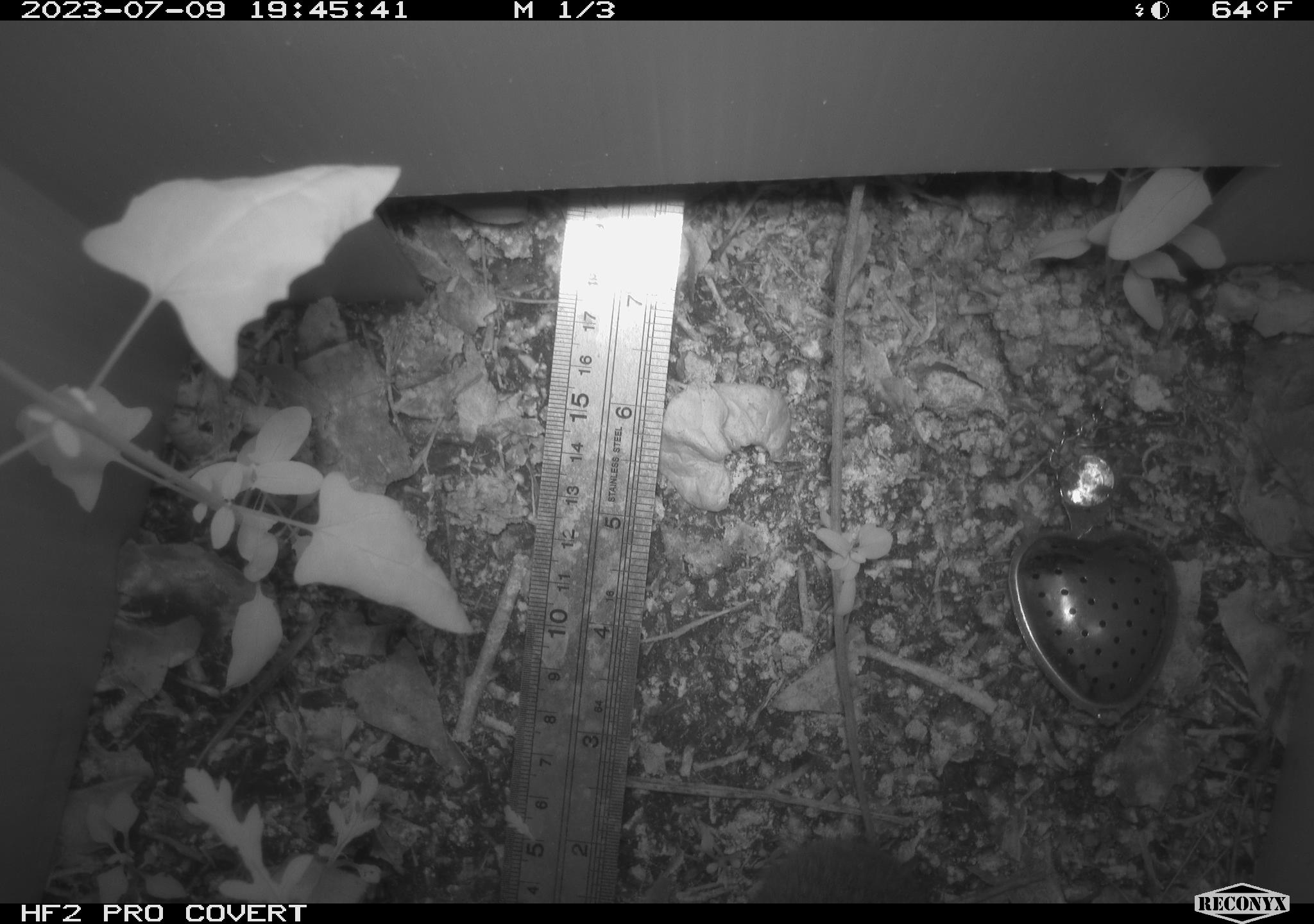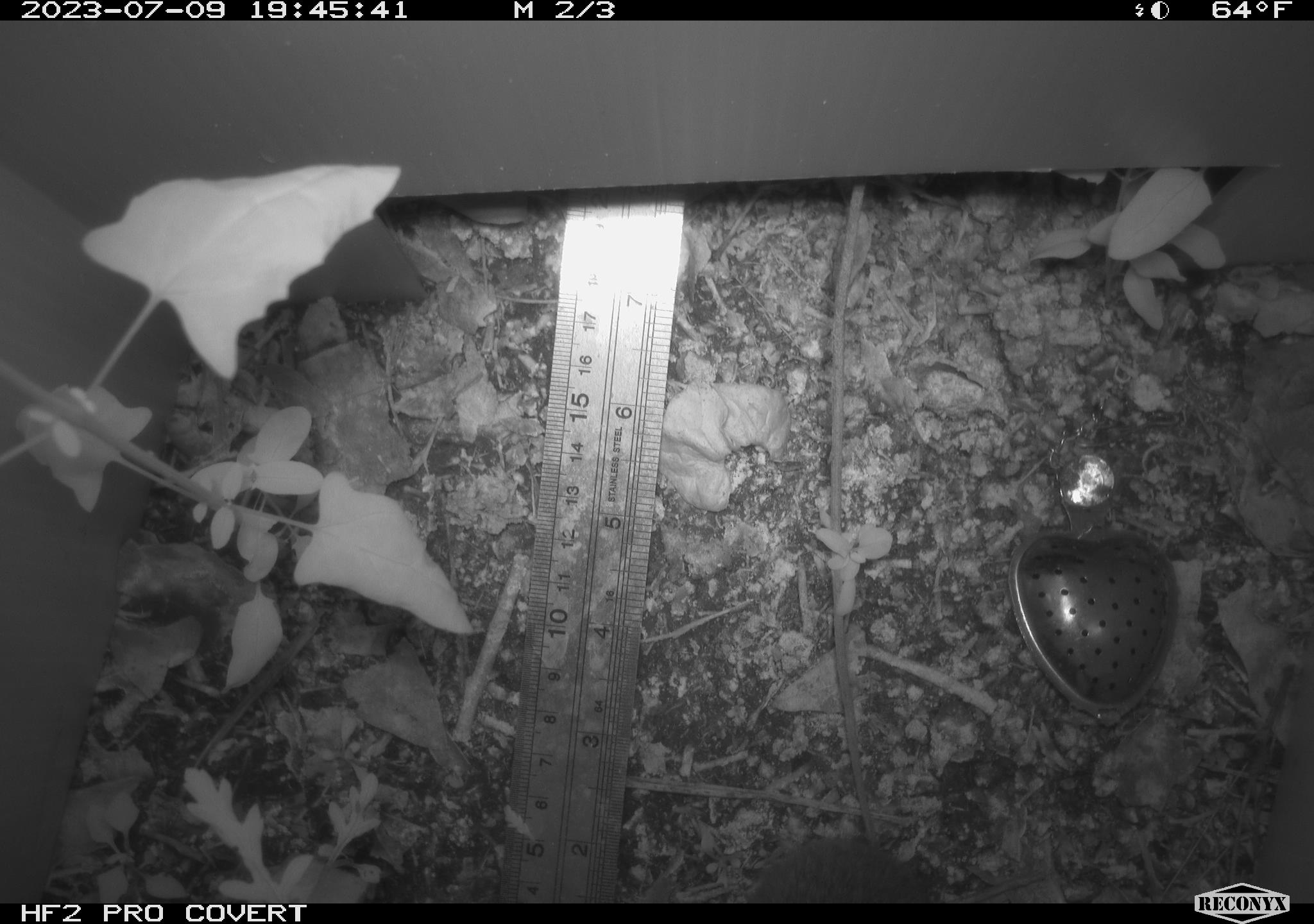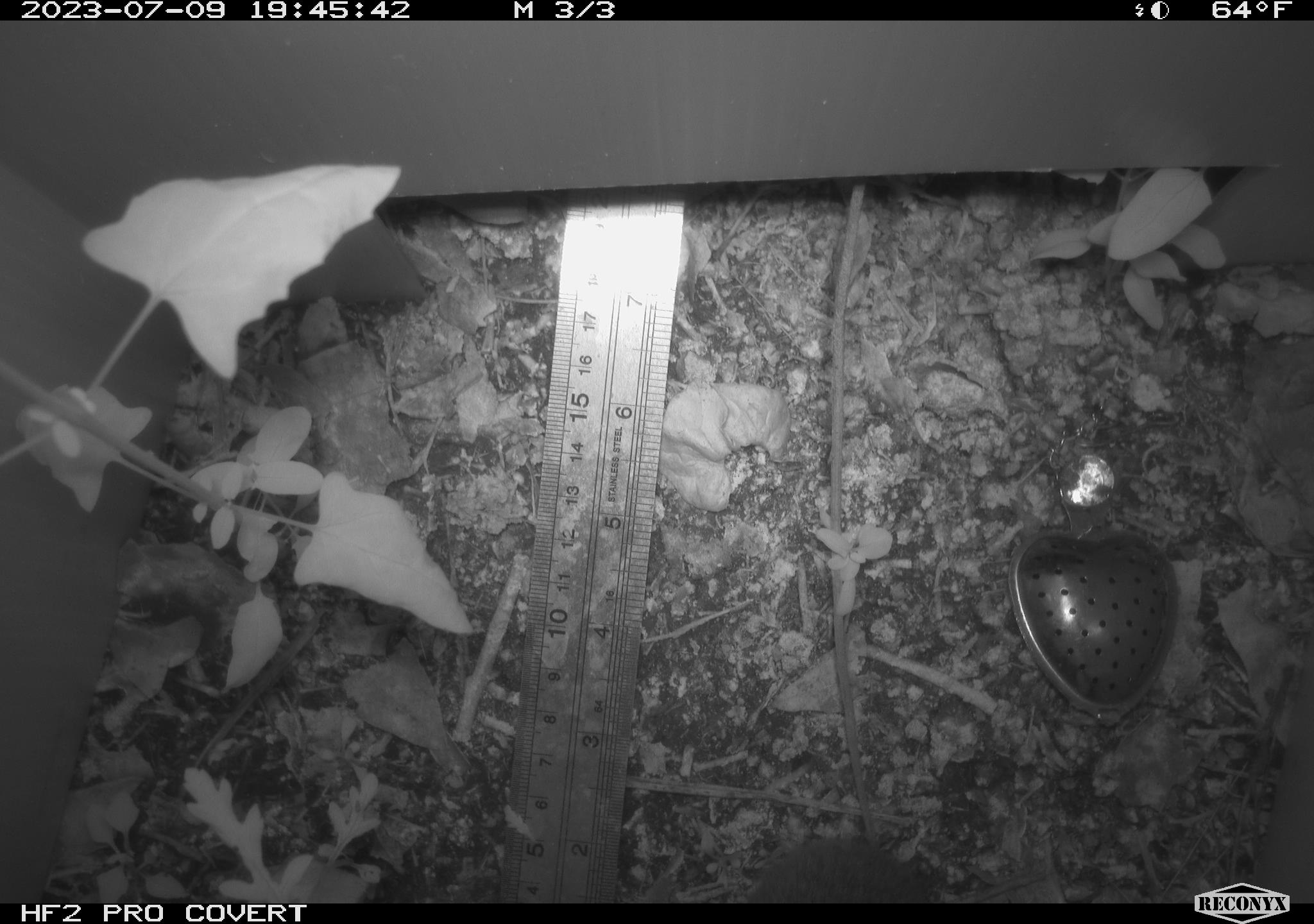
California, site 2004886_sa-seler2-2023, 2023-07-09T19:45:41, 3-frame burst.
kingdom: Animalia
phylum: Chordata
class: Mammalia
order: Rodentia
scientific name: Rodentia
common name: rodent